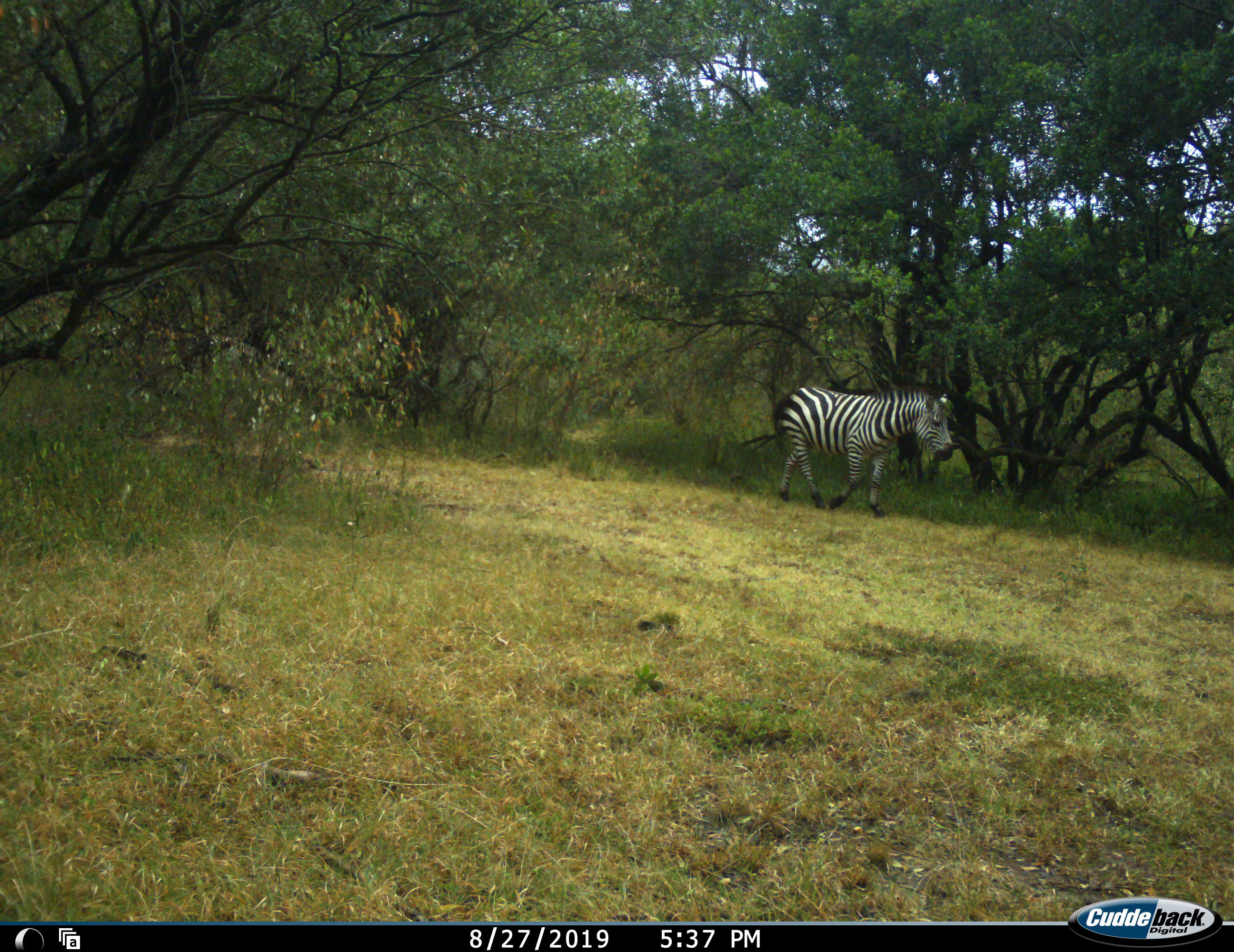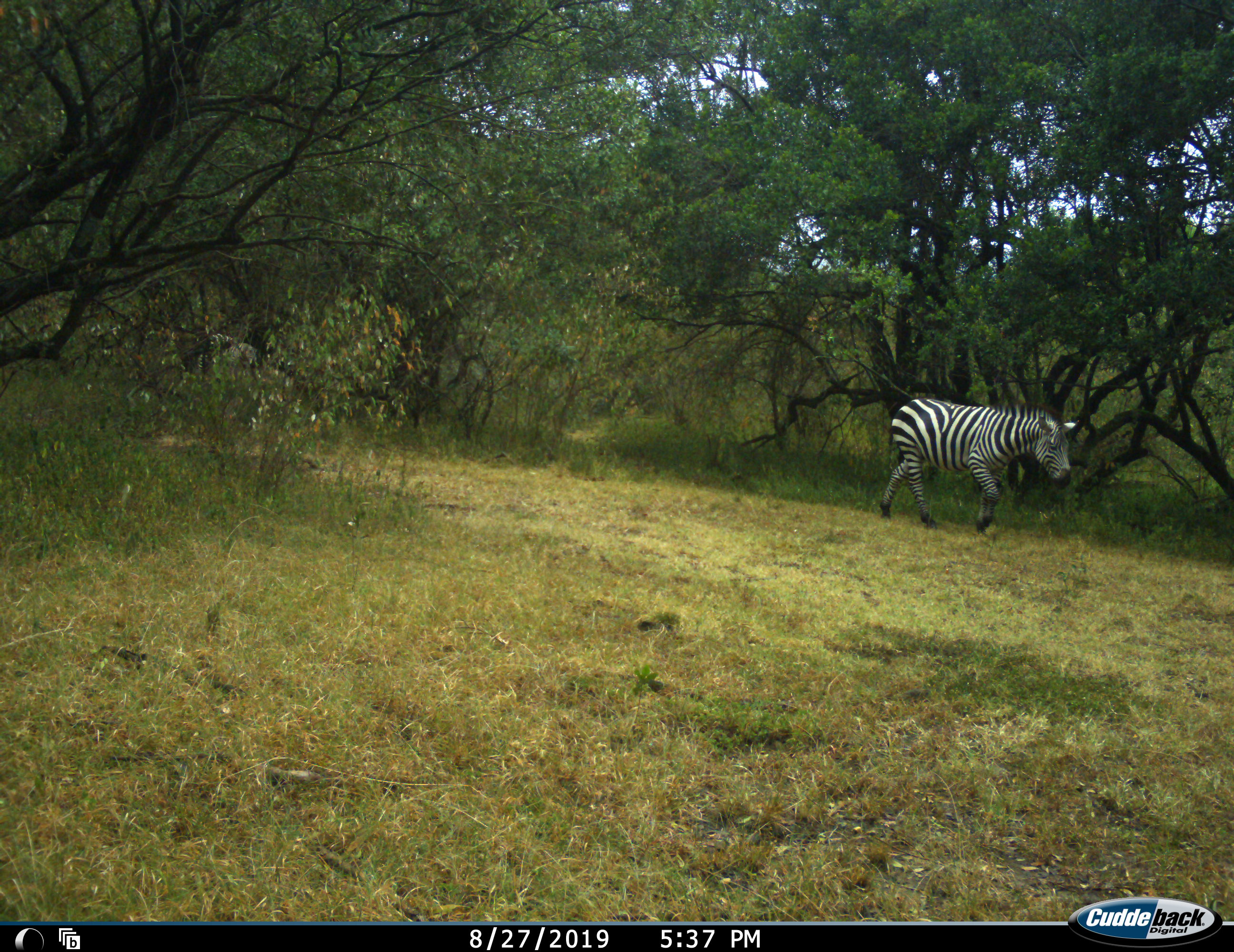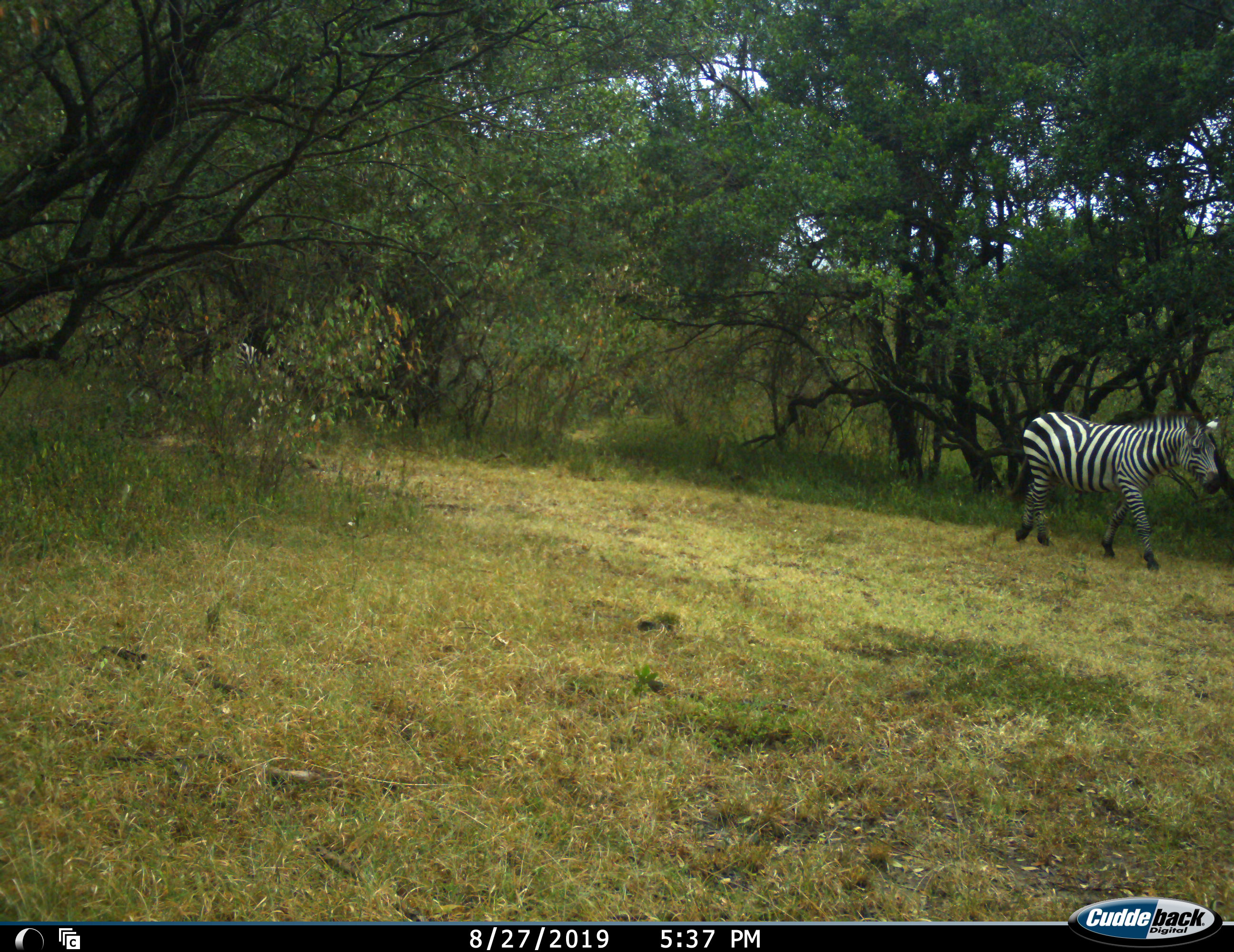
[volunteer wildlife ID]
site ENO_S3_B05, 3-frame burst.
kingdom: Animalia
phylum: Chordata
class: Mammalia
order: Perissodactyla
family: Equidae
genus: Equus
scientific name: Equus quagga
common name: plains zebra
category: zebraplains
Zebraplains (plains zebra) (Equus quagga), count 1. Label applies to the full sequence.